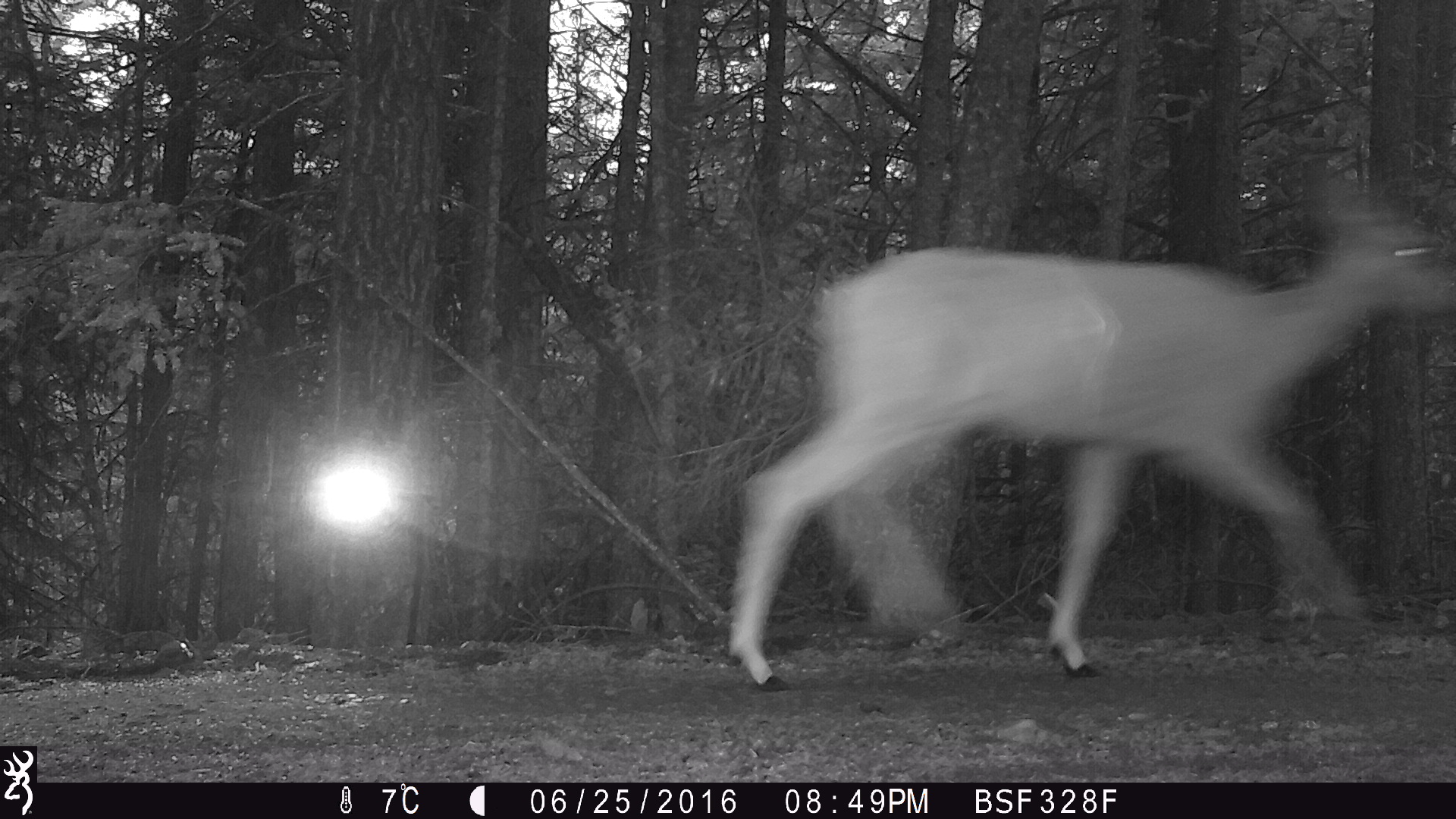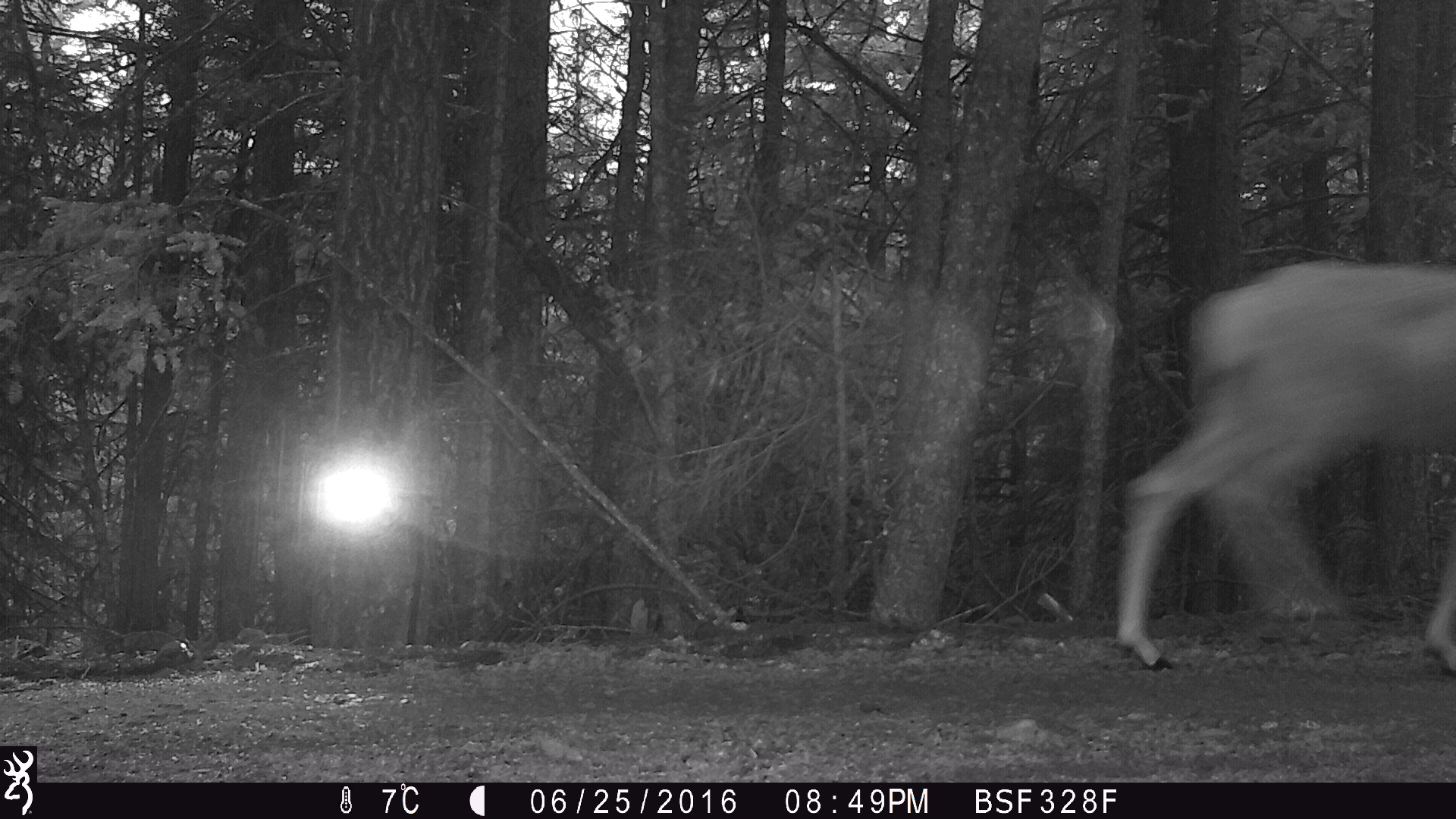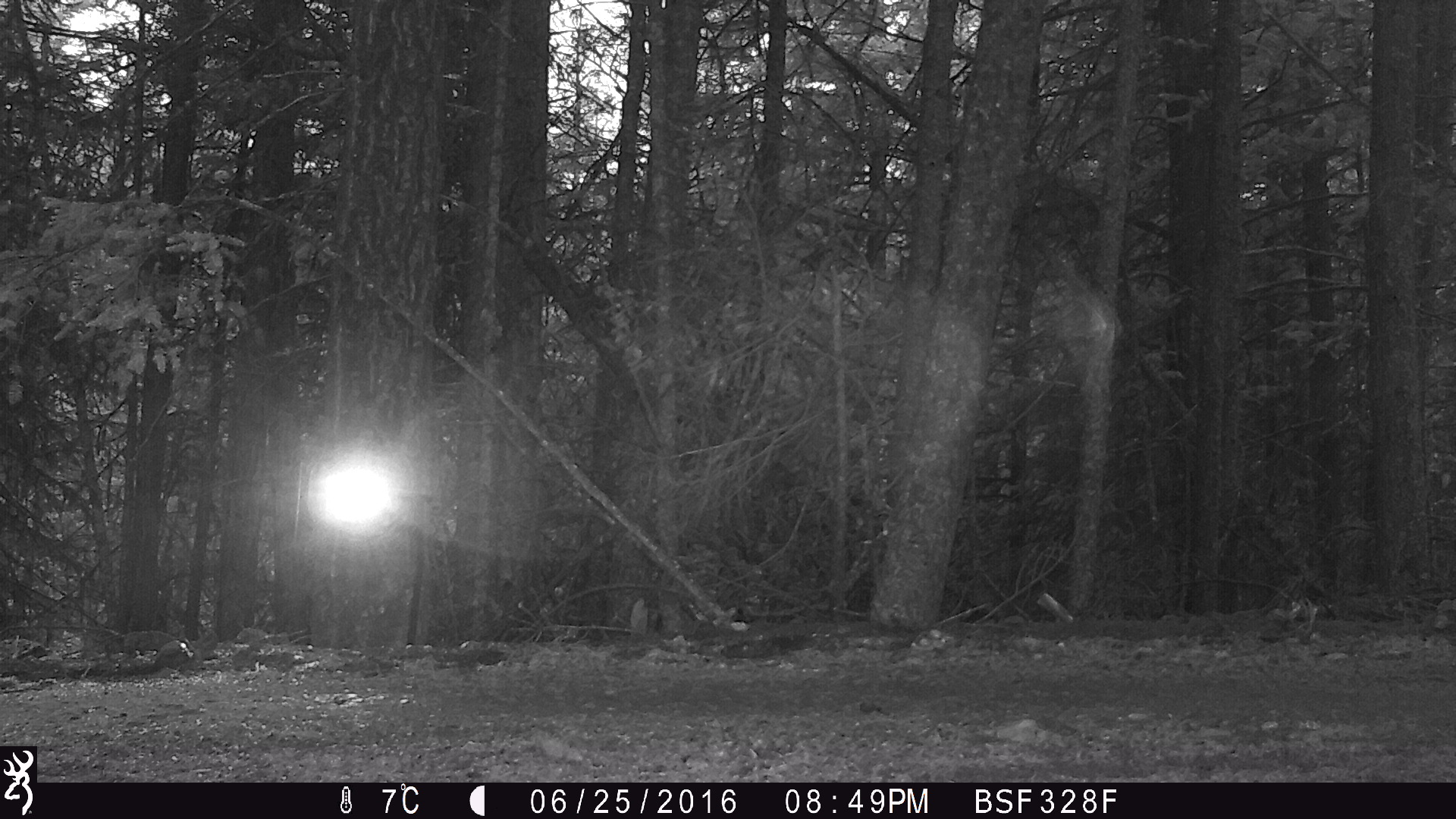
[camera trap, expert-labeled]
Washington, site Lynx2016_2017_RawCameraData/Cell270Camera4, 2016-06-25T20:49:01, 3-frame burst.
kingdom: Animalia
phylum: Chordata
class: Mammalia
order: Artiodactyla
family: Cervidae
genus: Odocoileus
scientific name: Odocoileus hemionus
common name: mule deer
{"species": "Odocoileus hemionus (mule deer)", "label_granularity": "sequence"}